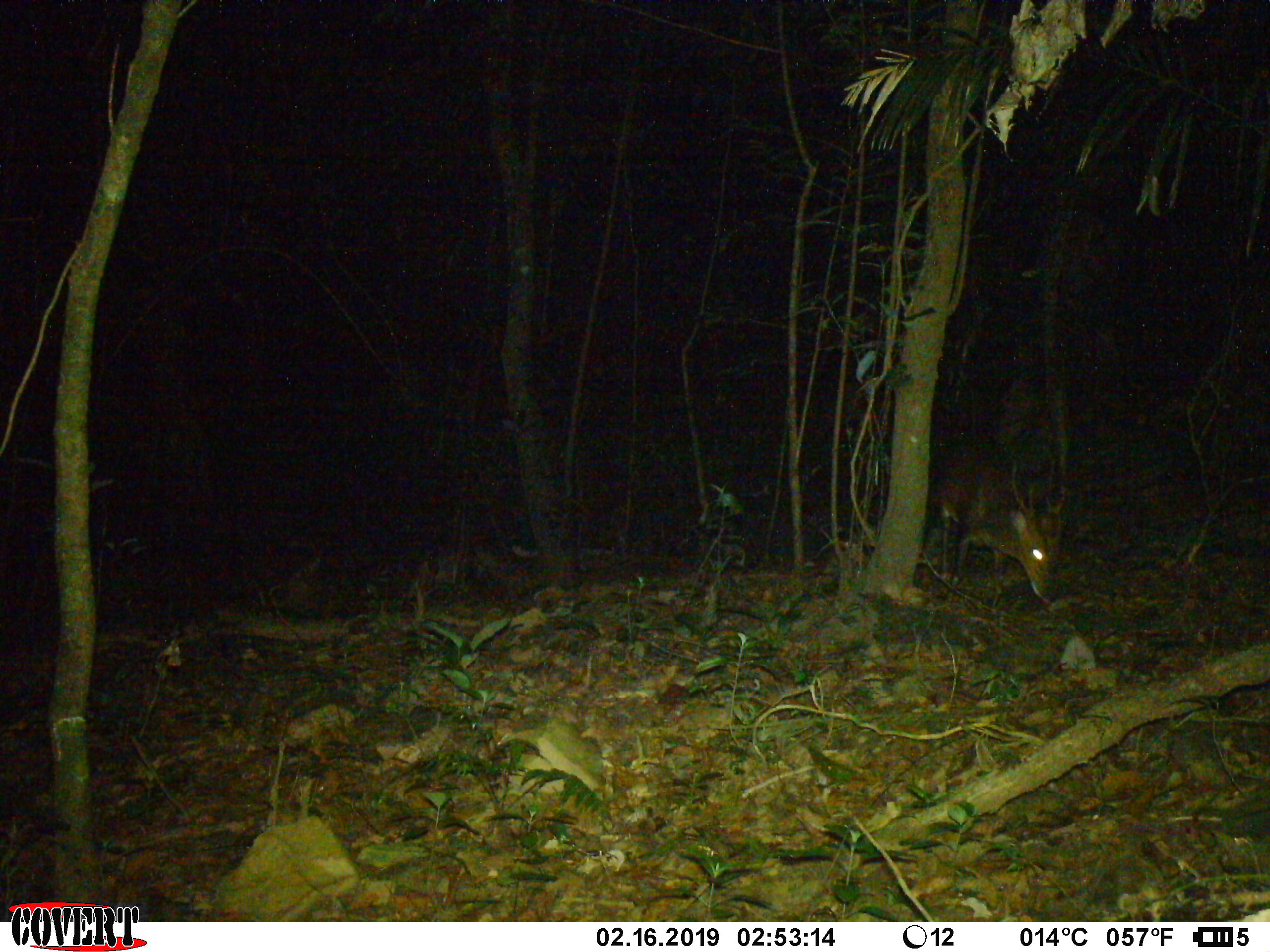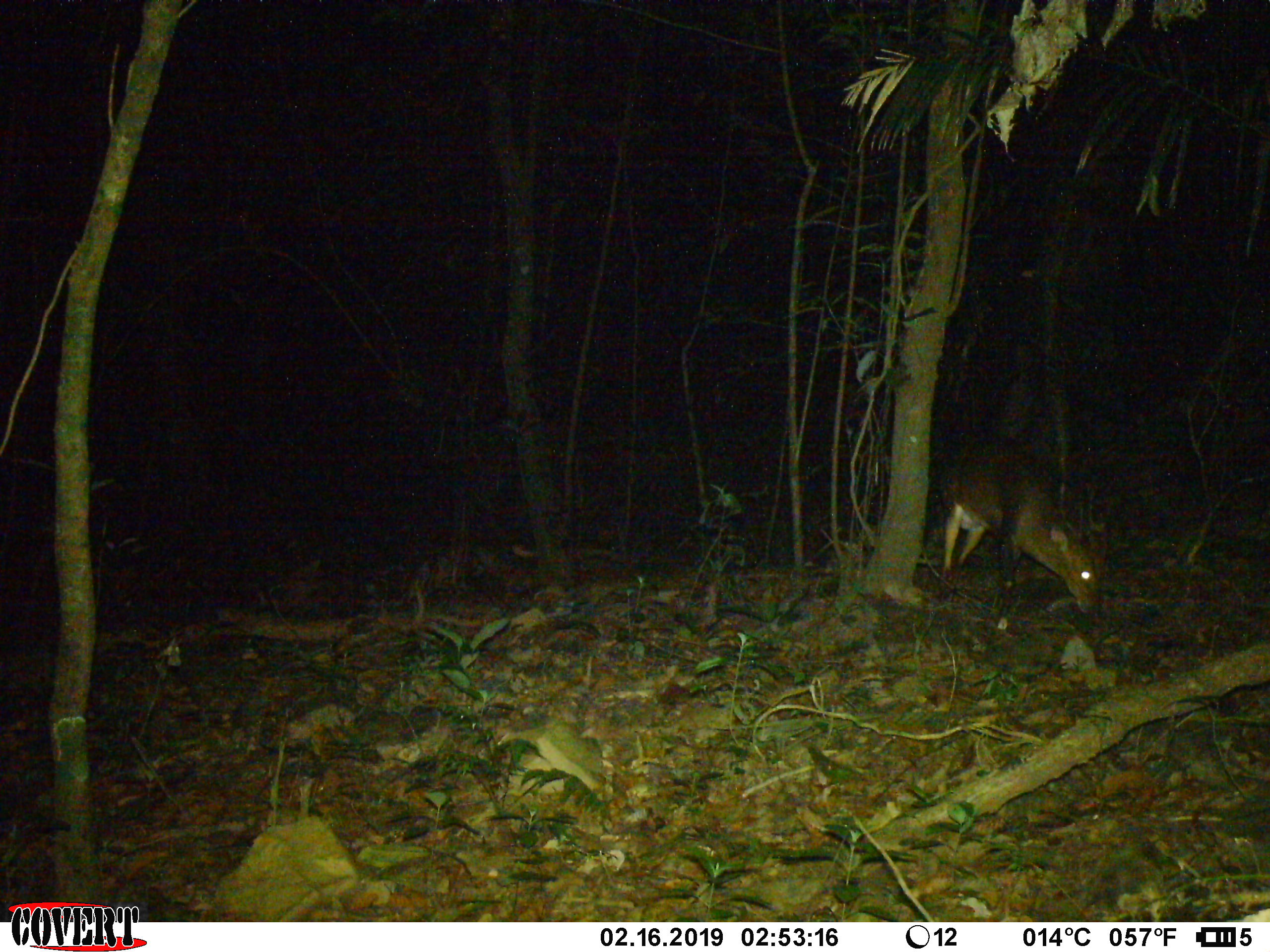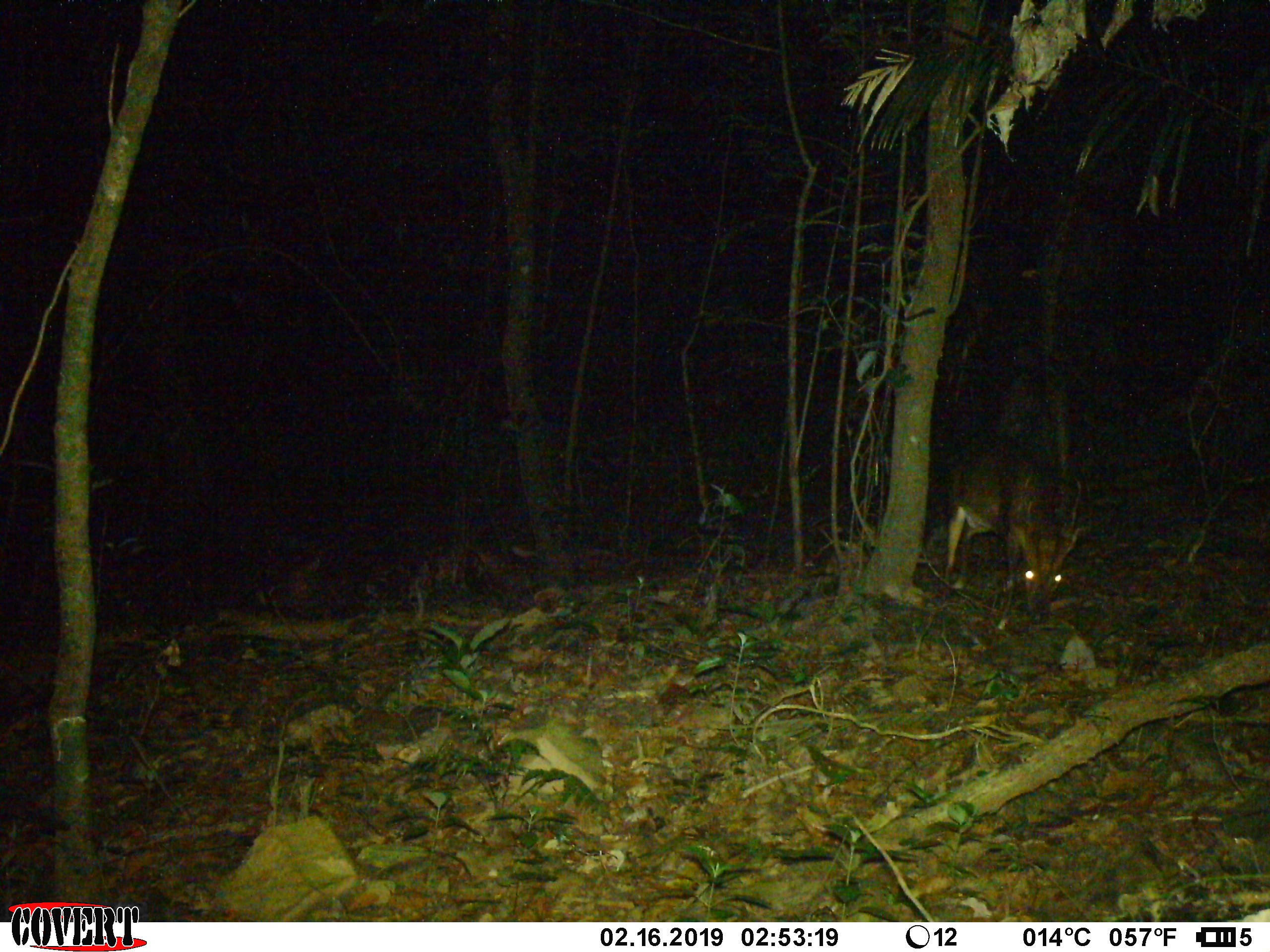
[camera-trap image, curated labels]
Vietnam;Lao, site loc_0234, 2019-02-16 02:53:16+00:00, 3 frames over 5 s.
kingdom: Animalia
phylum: Chordata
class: Mammalia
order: Artiodactyla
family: Cervidae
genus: Muntiacus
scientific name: Muntiacus vuquangensis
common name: large-antlered muntjac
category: large antlered muntjac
Large antlered muntjac (large-antlered muntjac) (Muntiacus vuquangensis). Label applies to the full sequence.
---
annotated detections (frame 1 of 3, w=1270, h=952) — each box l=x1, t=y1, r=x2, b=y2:
large antlered muntjac: l=931, t=457, r=1068, b=603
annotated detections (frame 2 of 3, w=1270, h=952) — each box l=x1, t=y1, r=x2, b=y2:
large antlered muntjac: l=936, t=430, r=1106, b=625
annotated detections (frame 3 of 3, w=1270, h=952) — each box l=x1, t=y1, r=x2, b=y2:
large antlered muntjac: l=941, t=435, r=1085, b=623